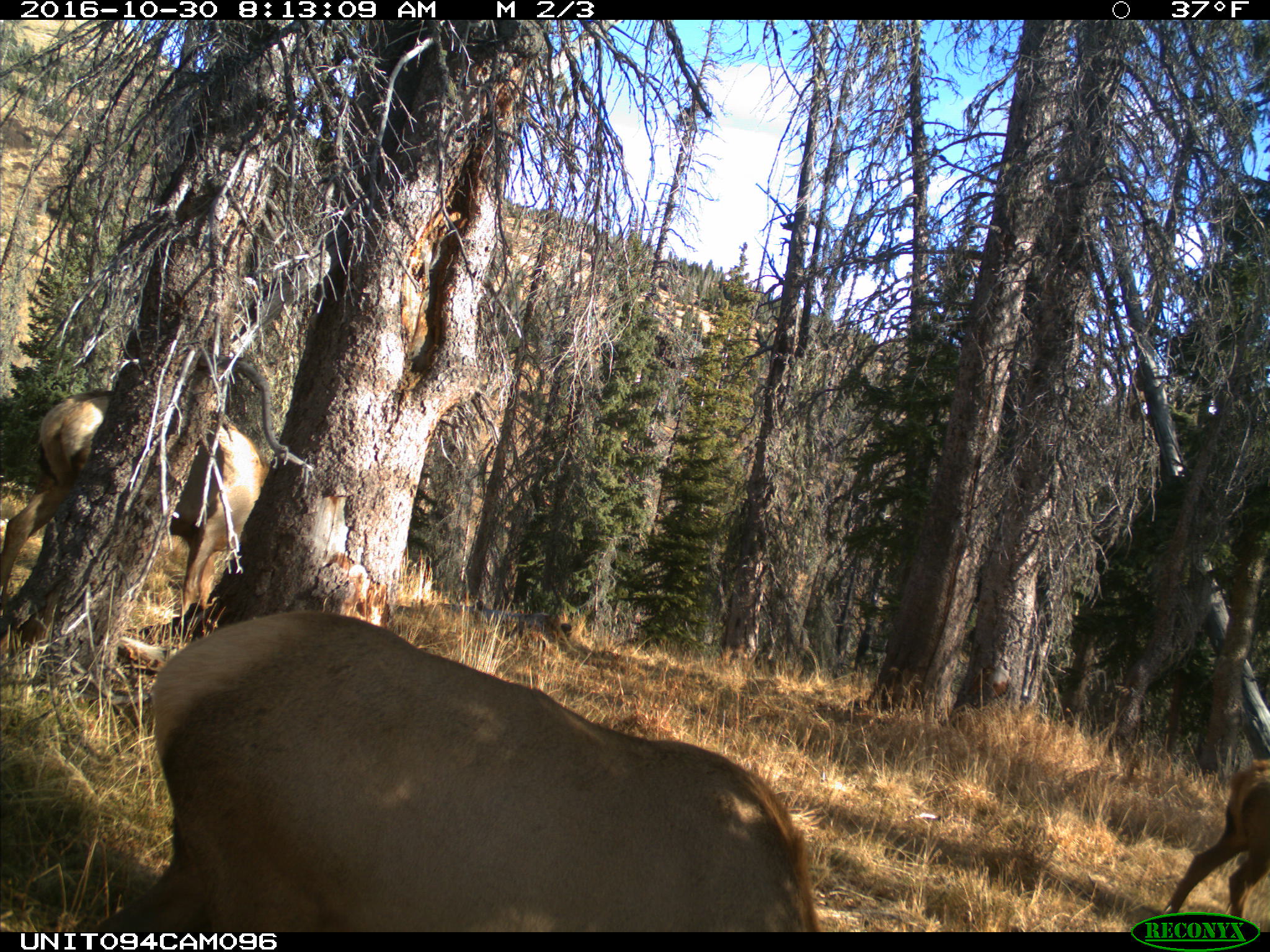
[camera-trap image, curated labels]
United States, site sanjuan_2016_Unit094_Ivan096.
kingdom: Animalia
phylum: Chordata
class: Mammalia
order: Artiodactyla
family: Cervidae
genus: Cervus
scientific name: Cervus elaphus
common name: red deer